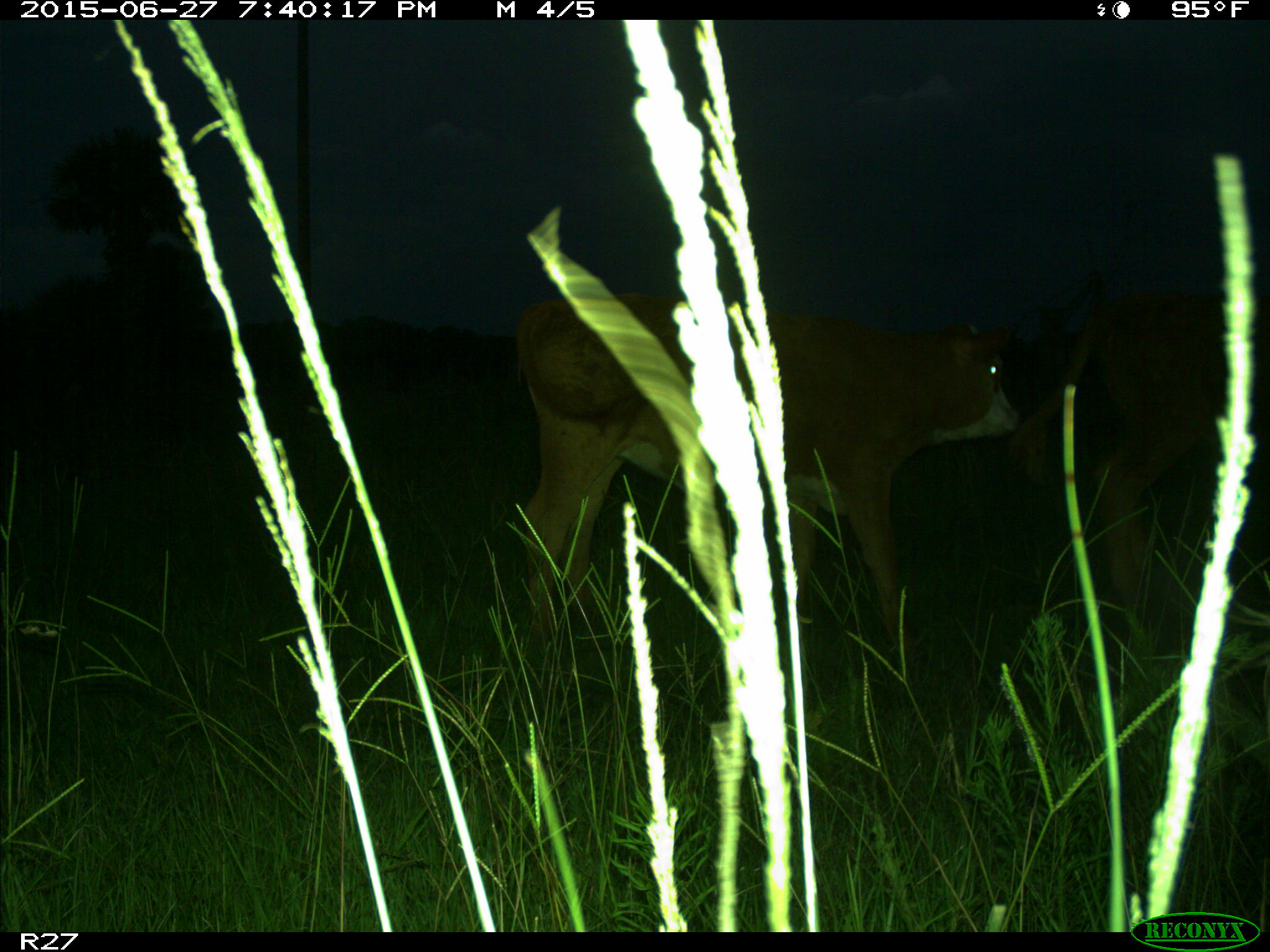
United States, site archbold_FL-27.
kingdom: Animalia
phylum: Chordata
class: Mammalia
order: Artiodactyla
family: Bovidae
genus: Bos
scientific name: Bos taurus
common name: domestic cow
Bos taurus (domestic cow).